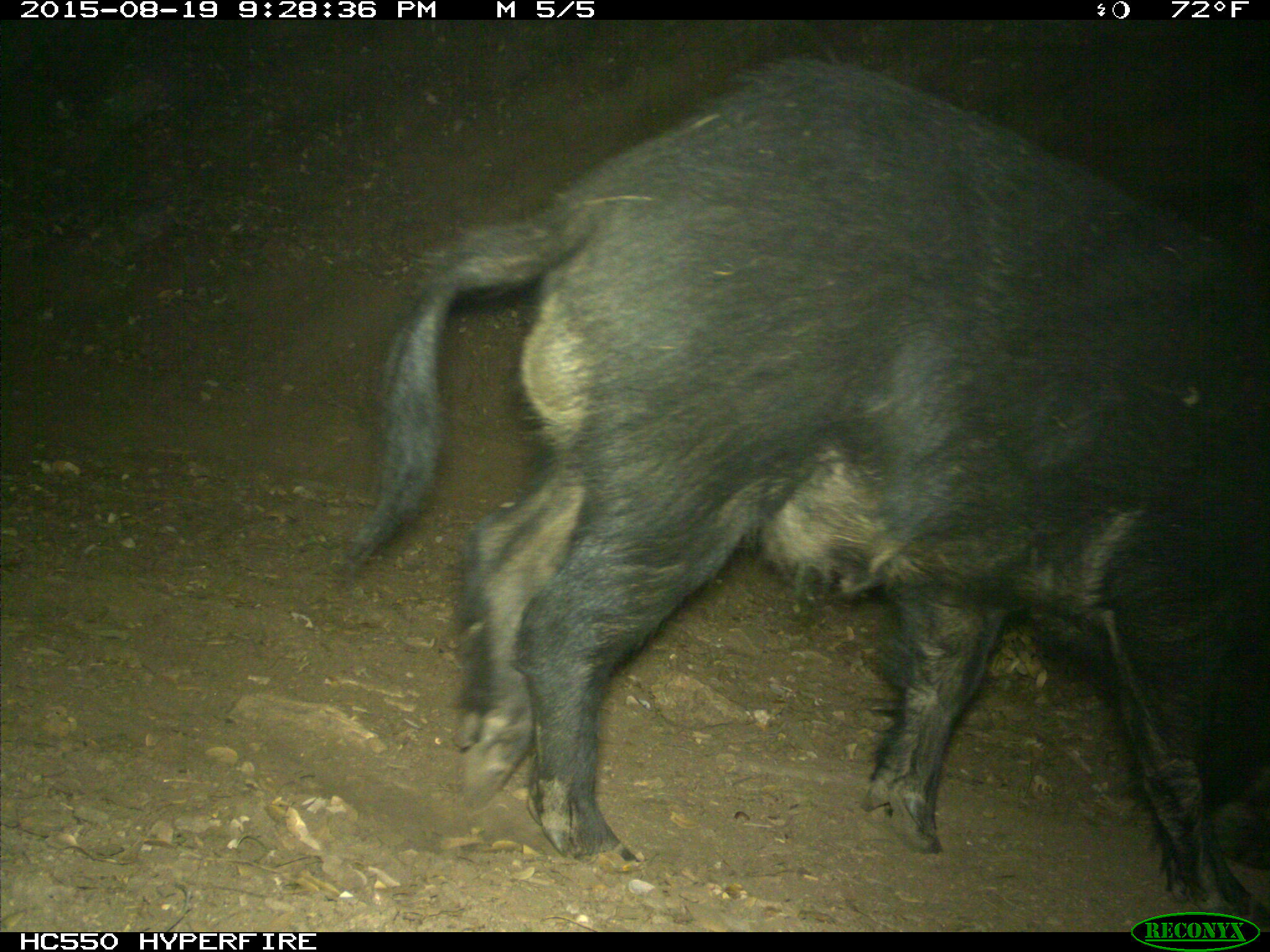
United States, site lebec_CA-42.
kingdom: Animalia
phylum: Chordata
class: Mammalia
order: Artiodactyla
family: Suidae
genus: Sus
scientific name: Sus scrofa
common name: wild boar